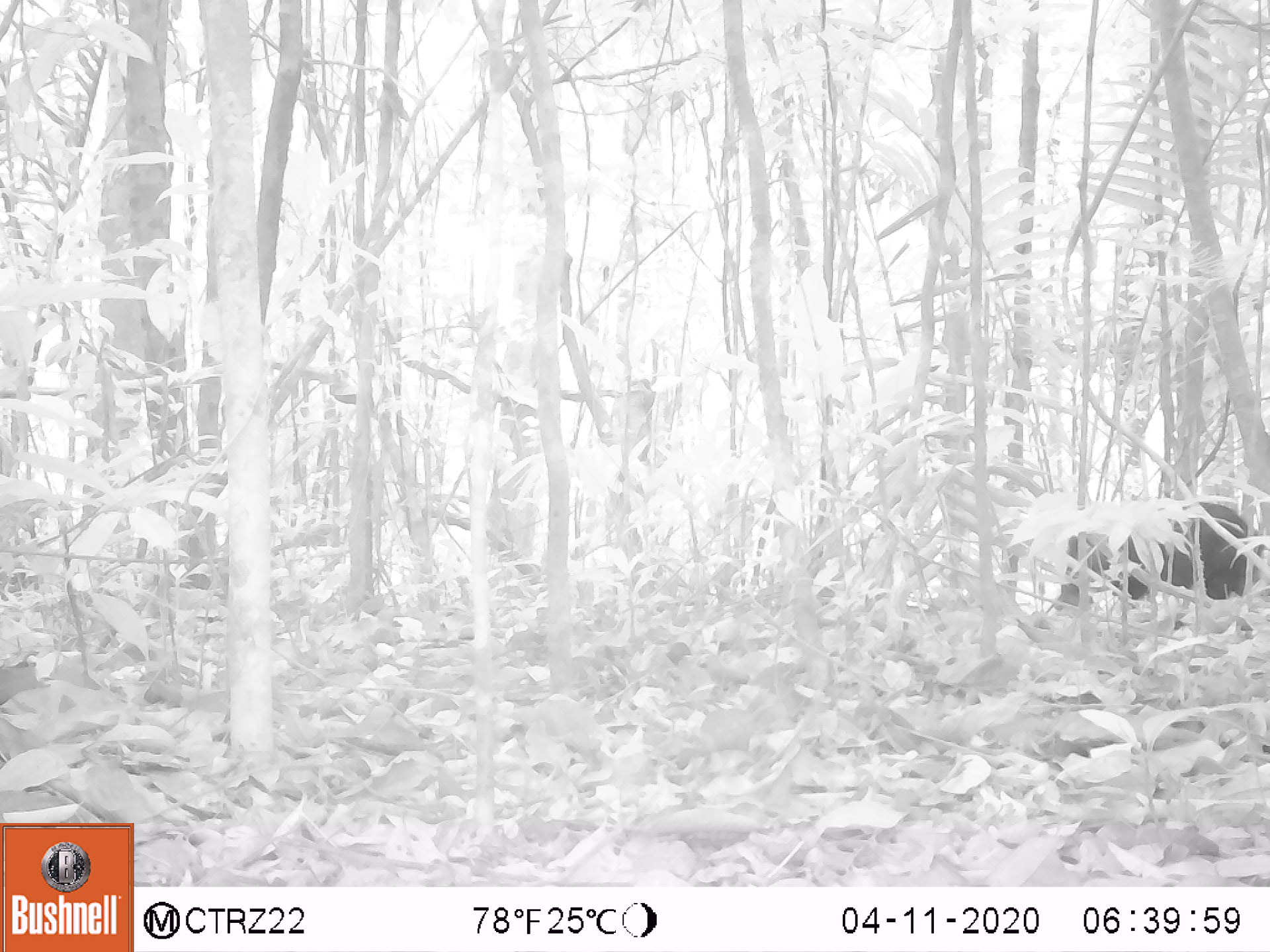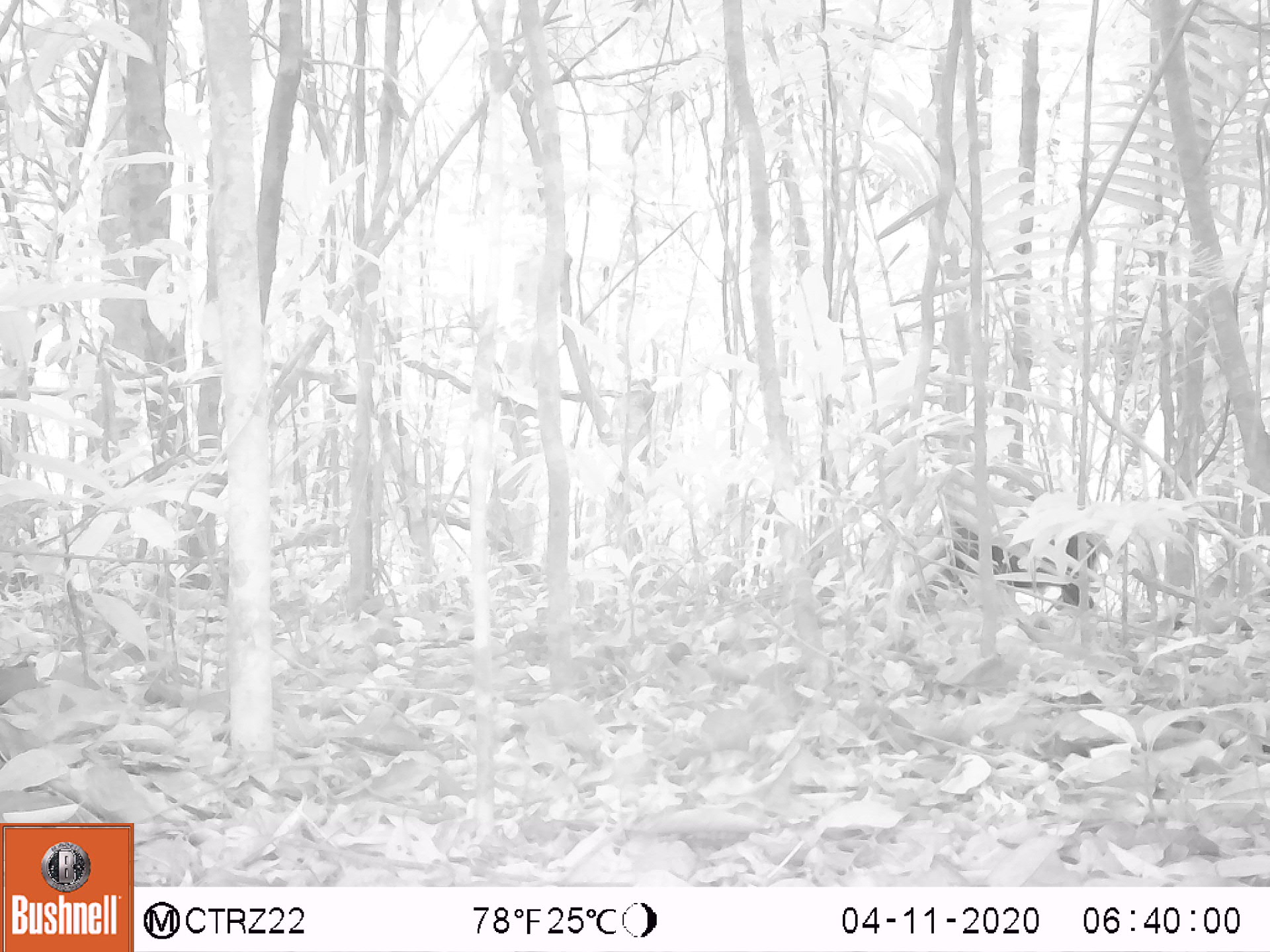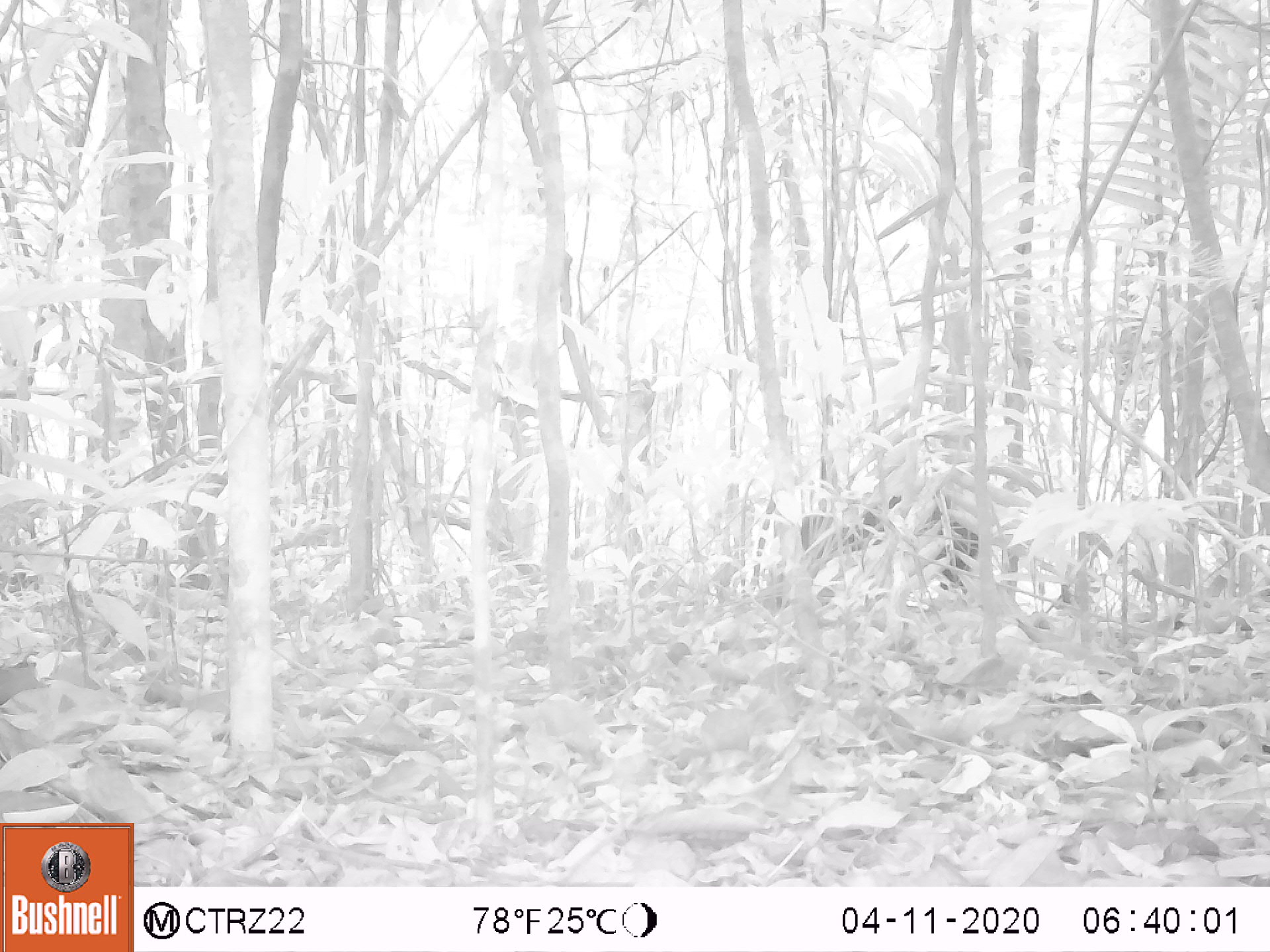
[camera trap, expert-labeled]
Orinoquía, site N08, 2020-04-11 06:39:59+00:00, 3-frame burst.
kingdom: Animalia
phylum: Chordata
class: Mammalia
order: Rodentia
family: Dasyproctidae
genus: Dasyprocta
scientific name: Dasyprocta fuliginosa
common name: black agouti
Black agouti (Dasyprocta fuliginosa).